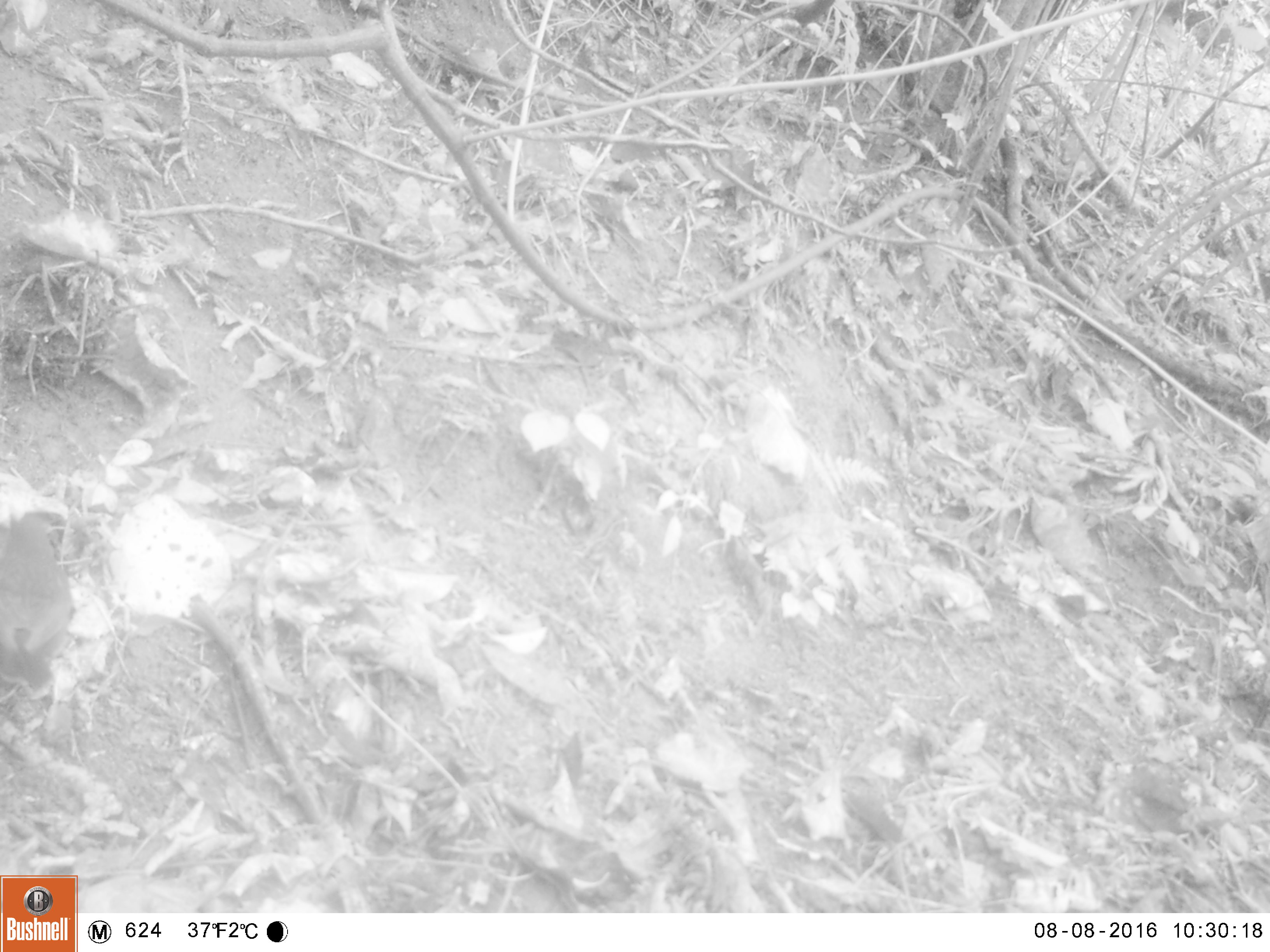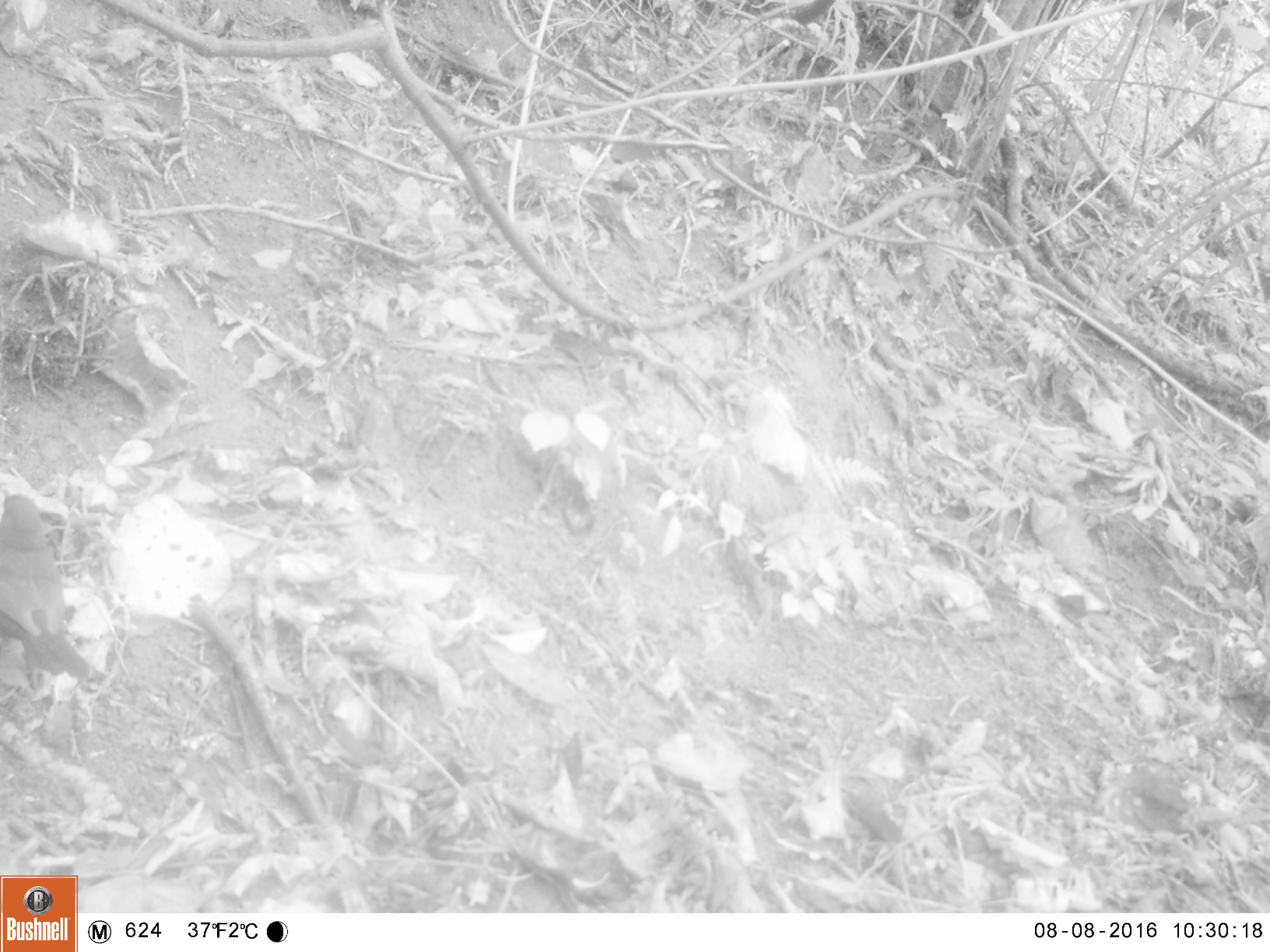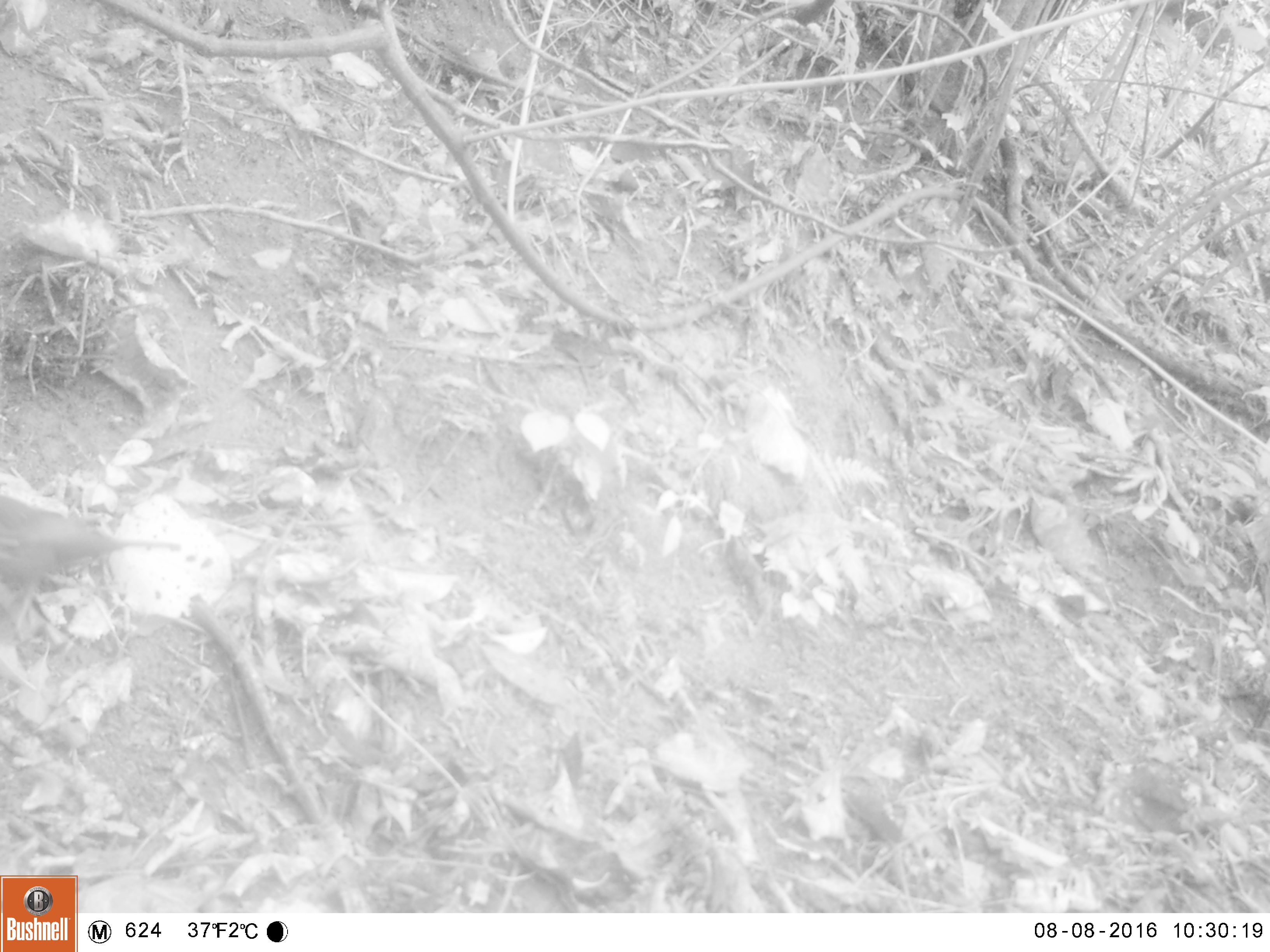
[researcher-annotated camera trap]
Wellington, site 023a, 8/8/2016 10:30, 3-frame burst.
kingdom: Animalia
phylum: Chordata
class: Aves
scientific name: Aves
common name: bird